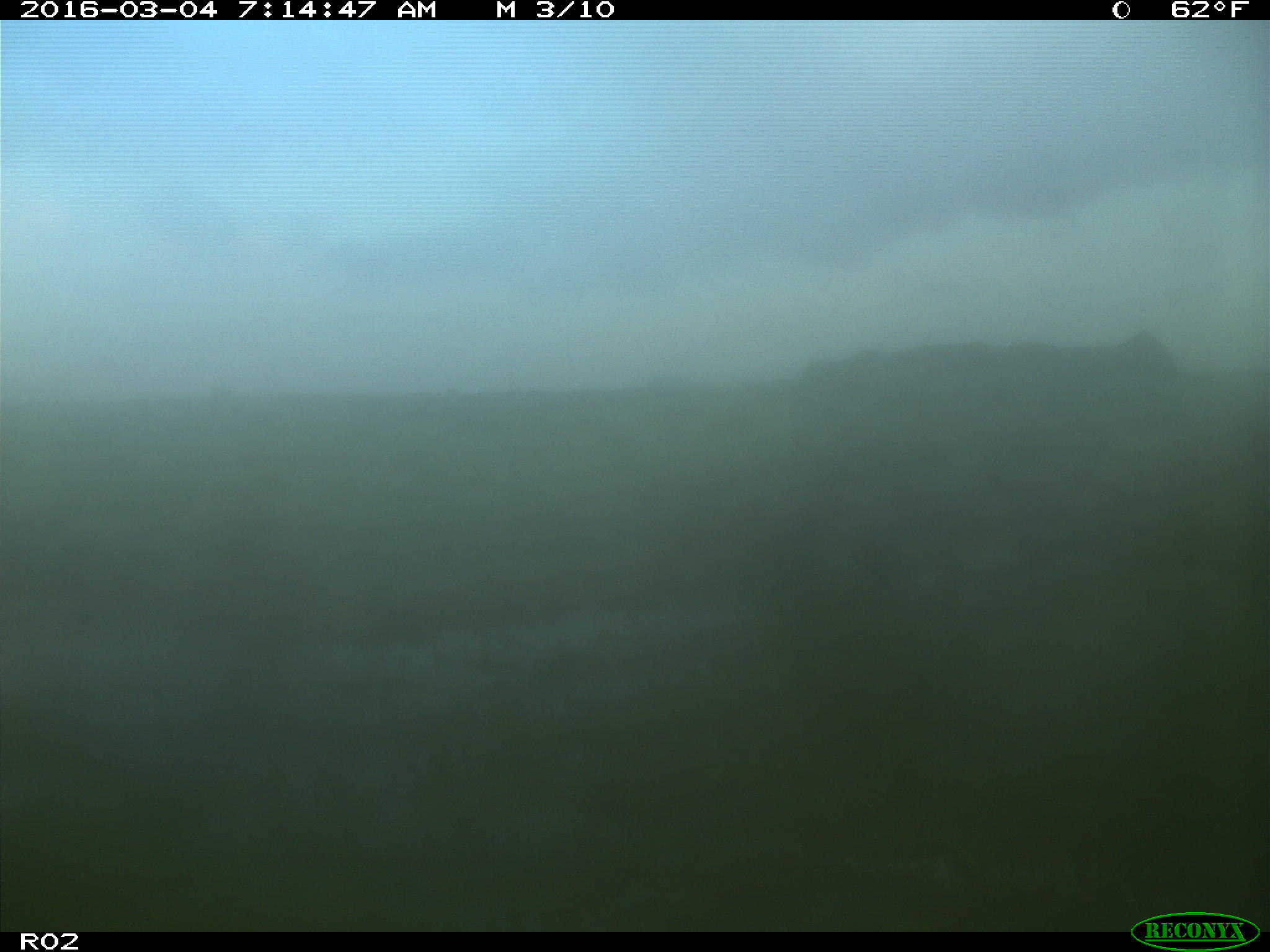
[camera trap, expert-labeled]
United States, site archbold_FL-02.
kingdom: Animalia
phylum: Chordata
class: Mammalia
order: Artiodactyla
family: Bovidae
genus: Bos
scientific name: Bos taurus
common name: domestic cow